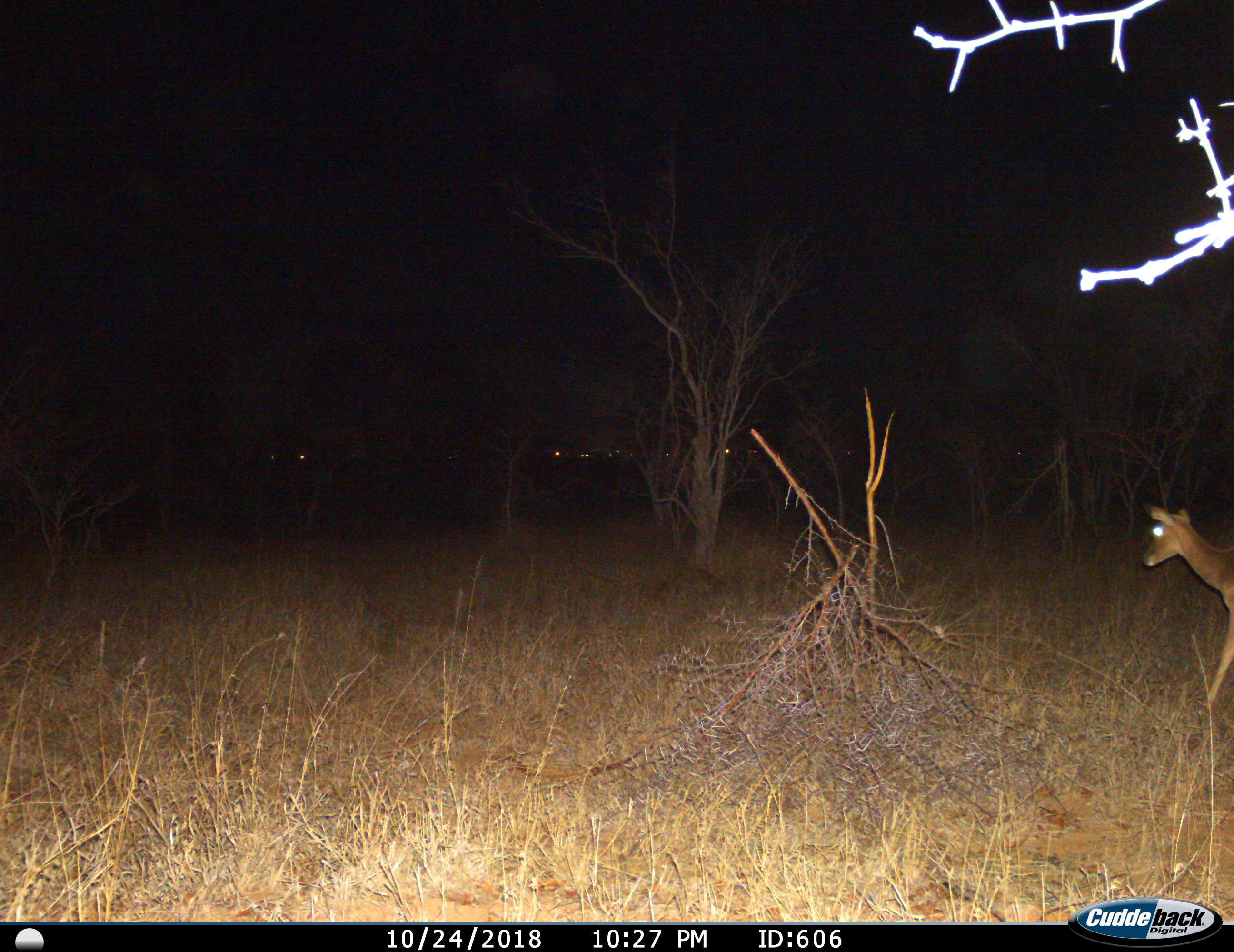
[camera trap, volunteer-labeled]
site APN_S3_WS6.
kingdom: Animalia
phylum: Chordata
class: Mammalia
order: Artiodactyla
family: Bovidae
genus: Aepyceros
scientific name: Aepyceros melampus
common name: impala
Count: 1.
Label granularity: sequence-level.